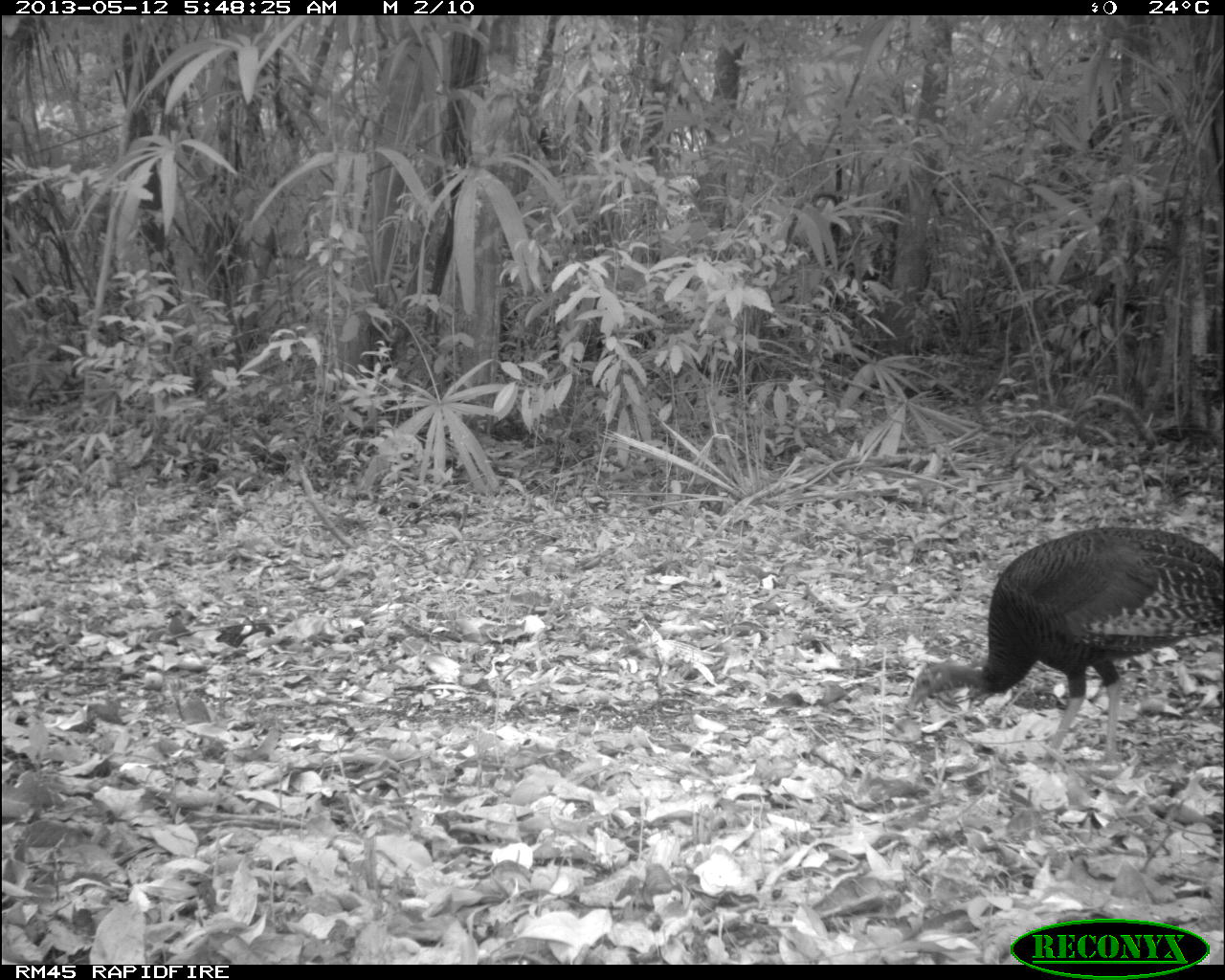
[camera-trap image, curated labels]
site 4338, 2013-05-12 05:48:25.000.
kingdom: Animalia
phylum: Chordata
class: Aves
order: Galliformes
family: Phasianidae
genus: Meleagris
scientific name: Meleagris ocellata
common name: ocellated turkey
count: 1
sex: female